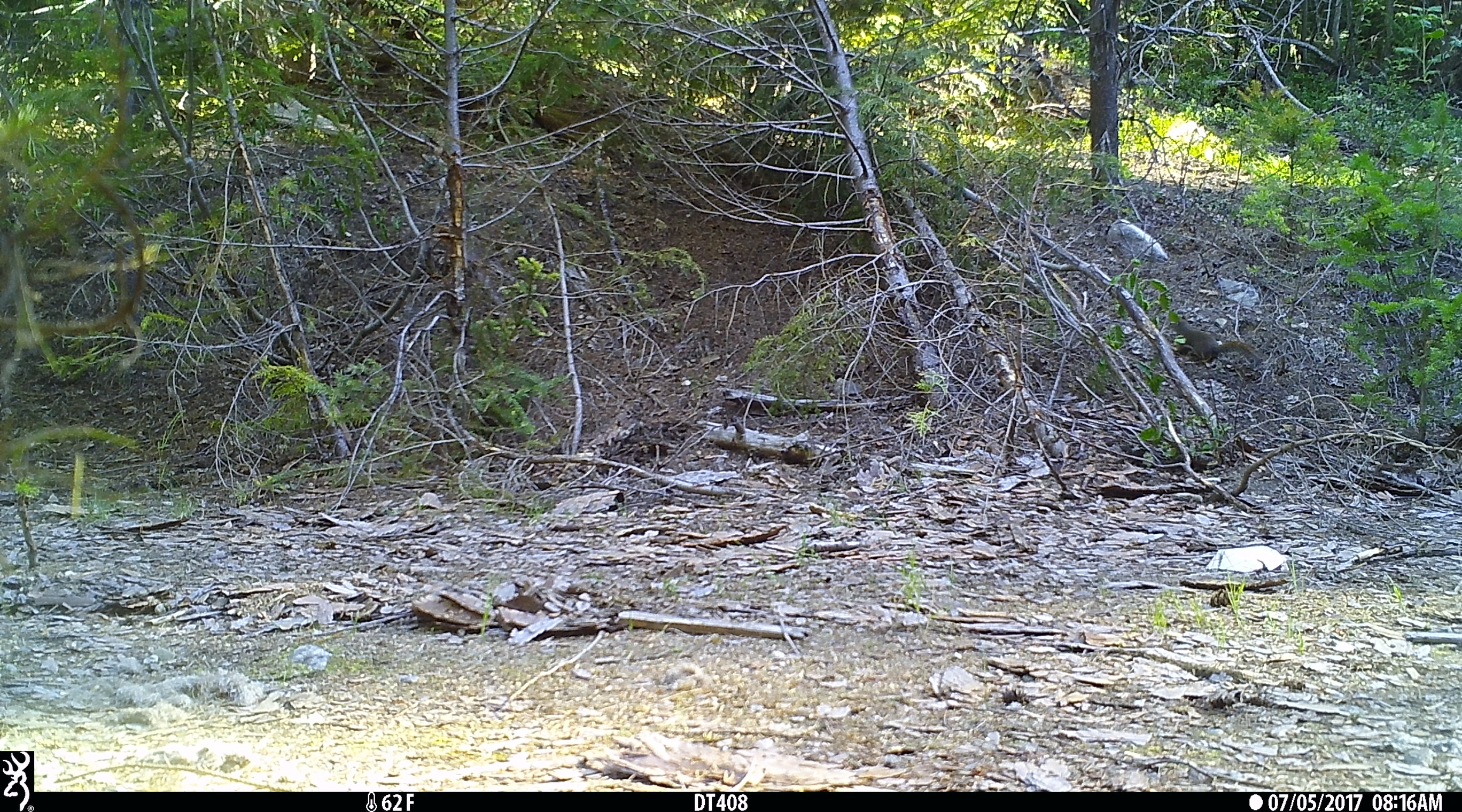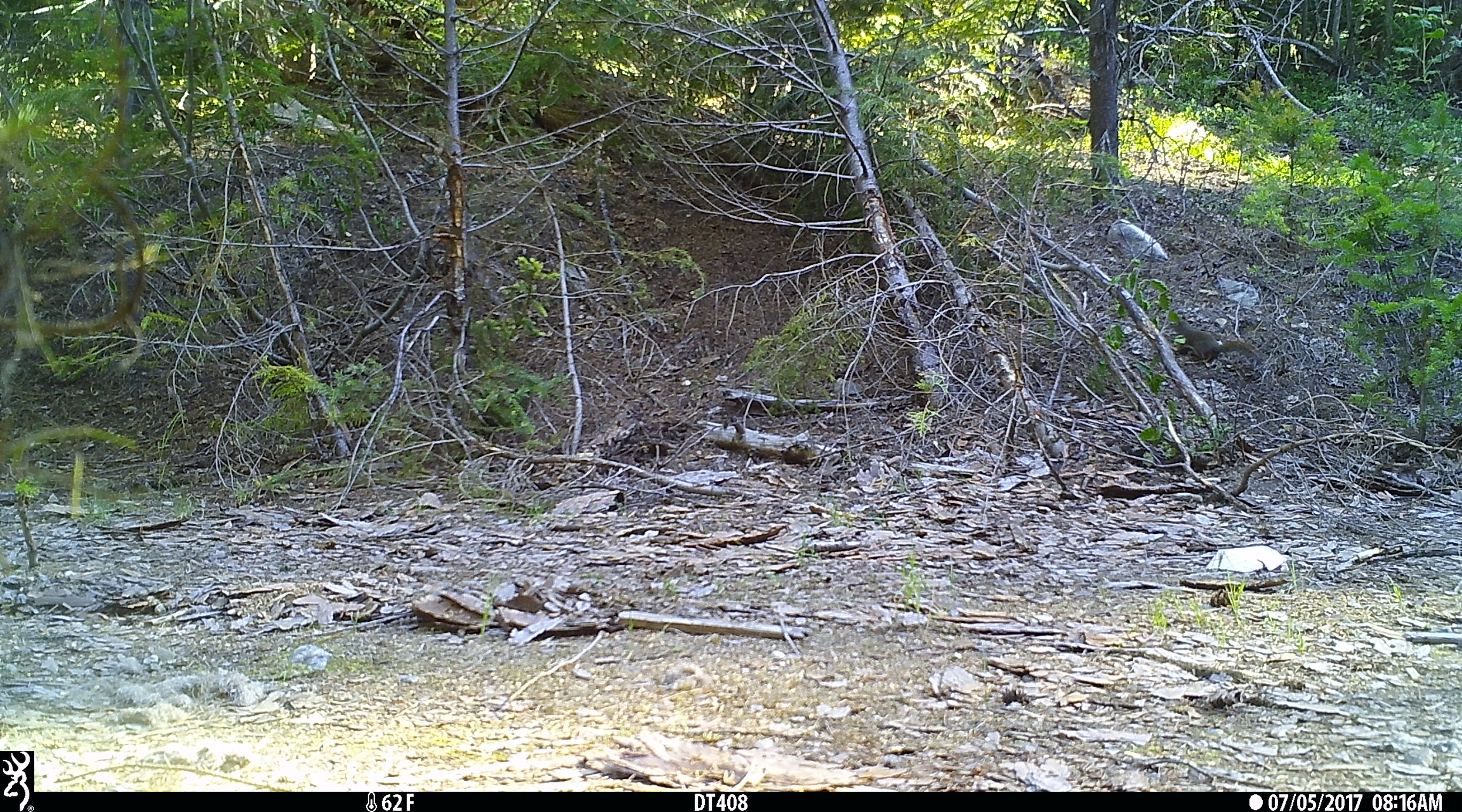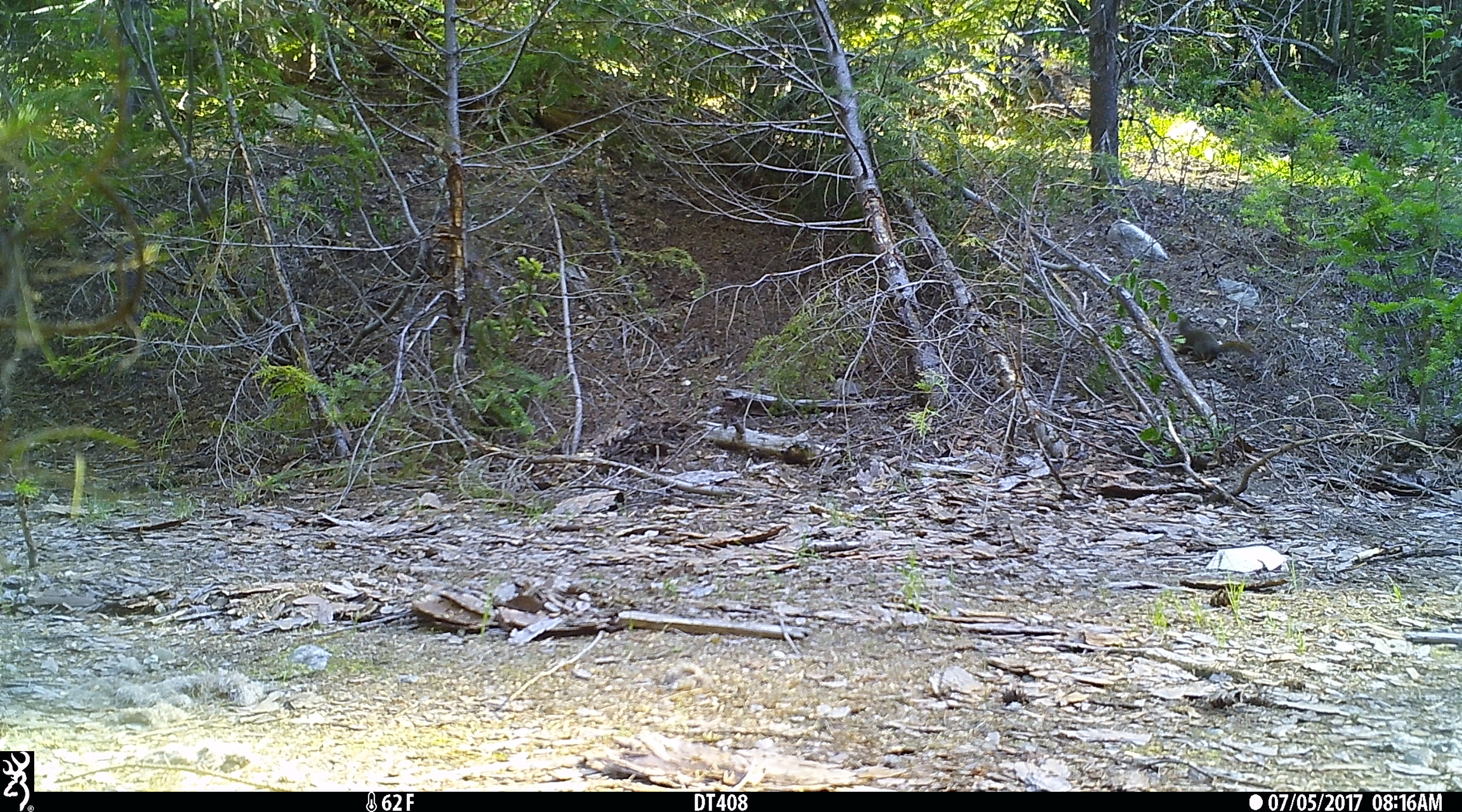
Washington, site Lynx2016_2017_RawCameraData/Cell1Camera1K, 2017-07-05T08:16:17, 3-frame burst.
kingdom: Animalia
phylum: Chordata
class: Mammalia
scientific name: Mammalia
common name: small mammal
Small mammal (Mammalia). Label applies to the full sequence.